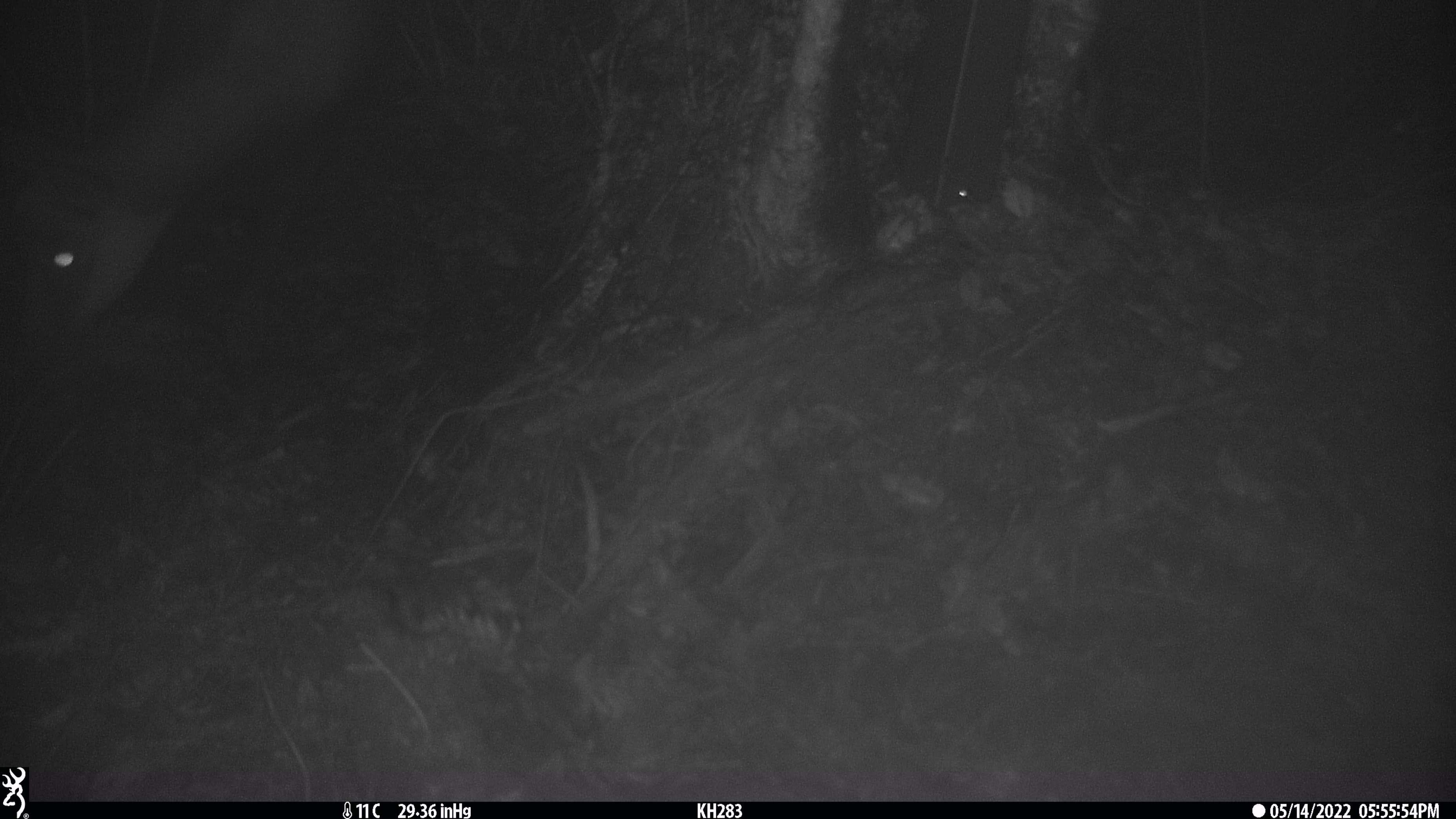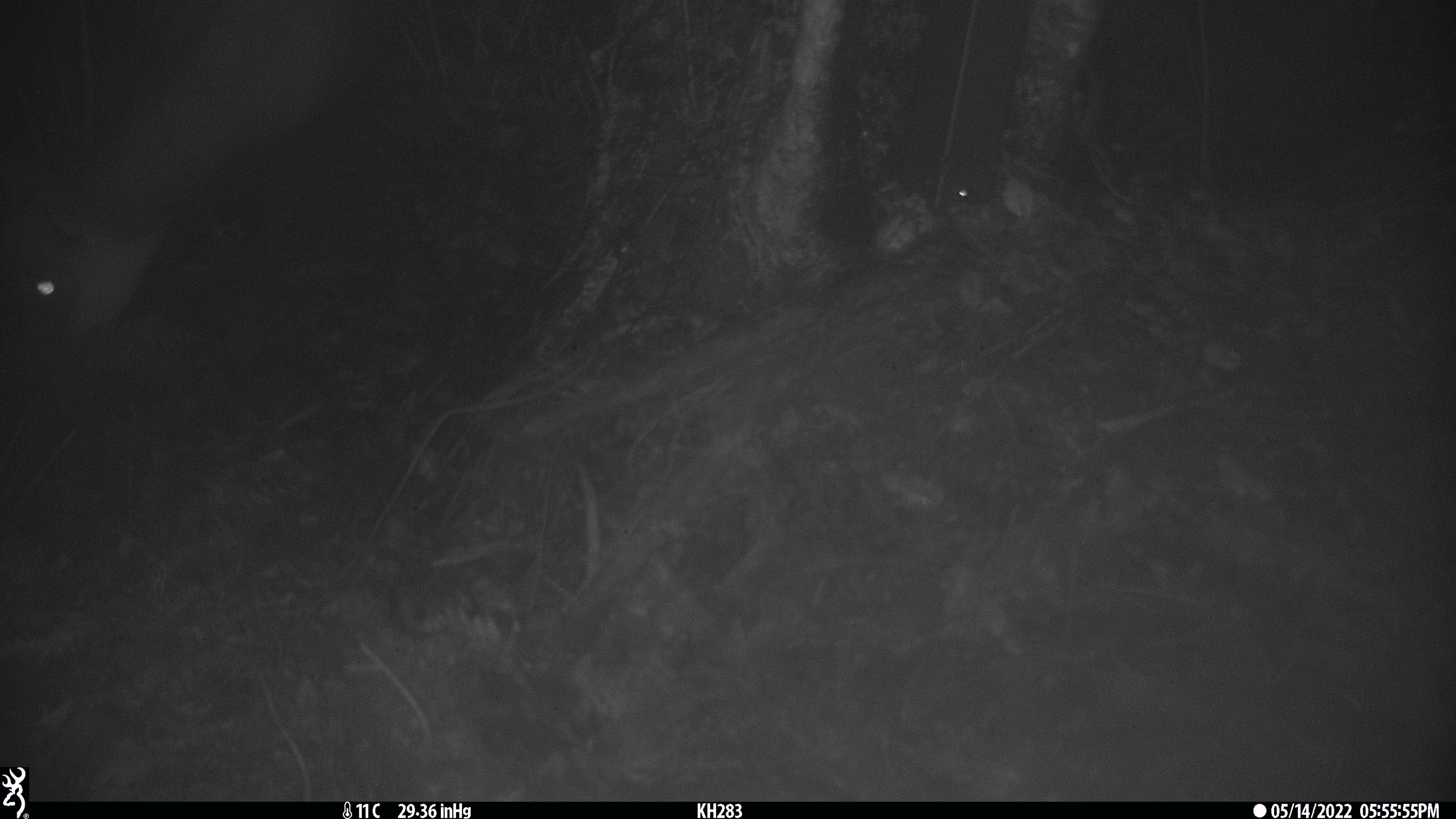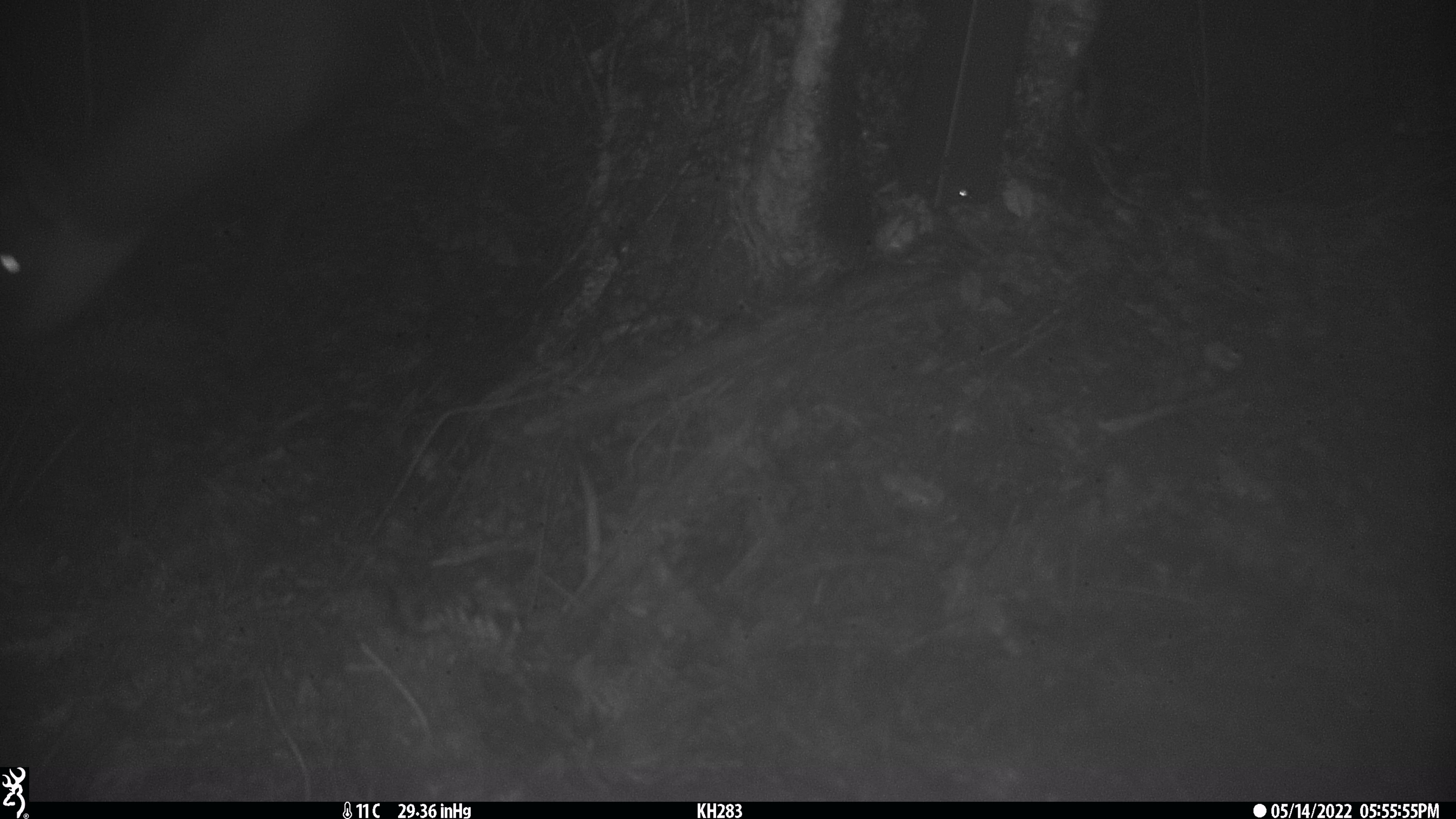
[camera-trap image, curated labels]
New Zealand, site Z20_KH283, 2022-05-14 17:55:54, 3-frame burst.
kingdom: Animalia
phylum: Chordata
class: Mammalia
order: Artiodactyla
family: Bovidae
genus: Rupicapra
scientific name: Rupicapra rupicapra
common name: alpine chamois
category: chamois